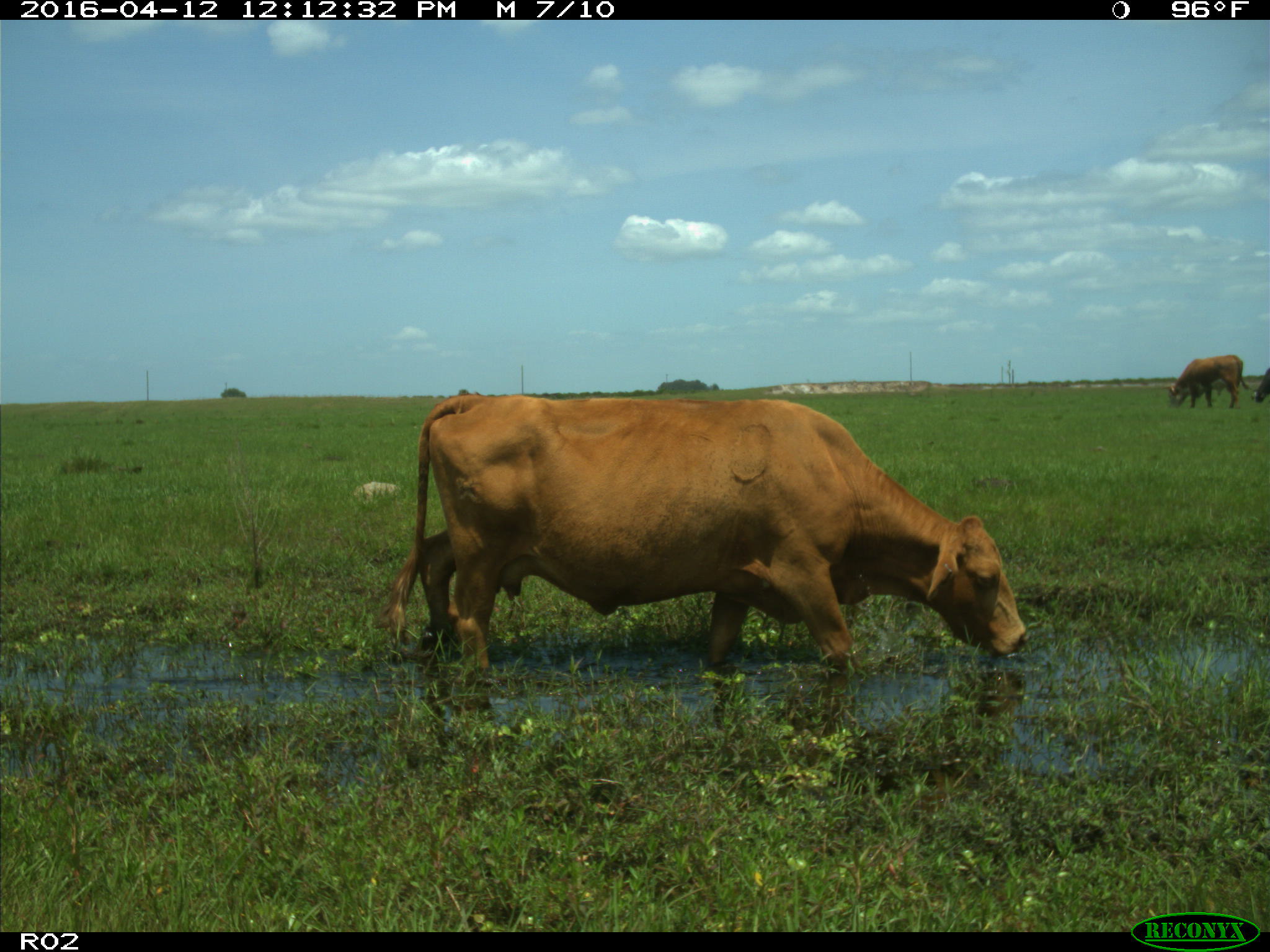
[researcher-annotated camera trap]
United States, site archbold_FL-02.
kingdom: Animalia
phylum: Chordata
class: Mammalia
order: Artiodactyla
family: Bovidae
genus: Bos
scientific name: Bos taurus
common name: domestic cow